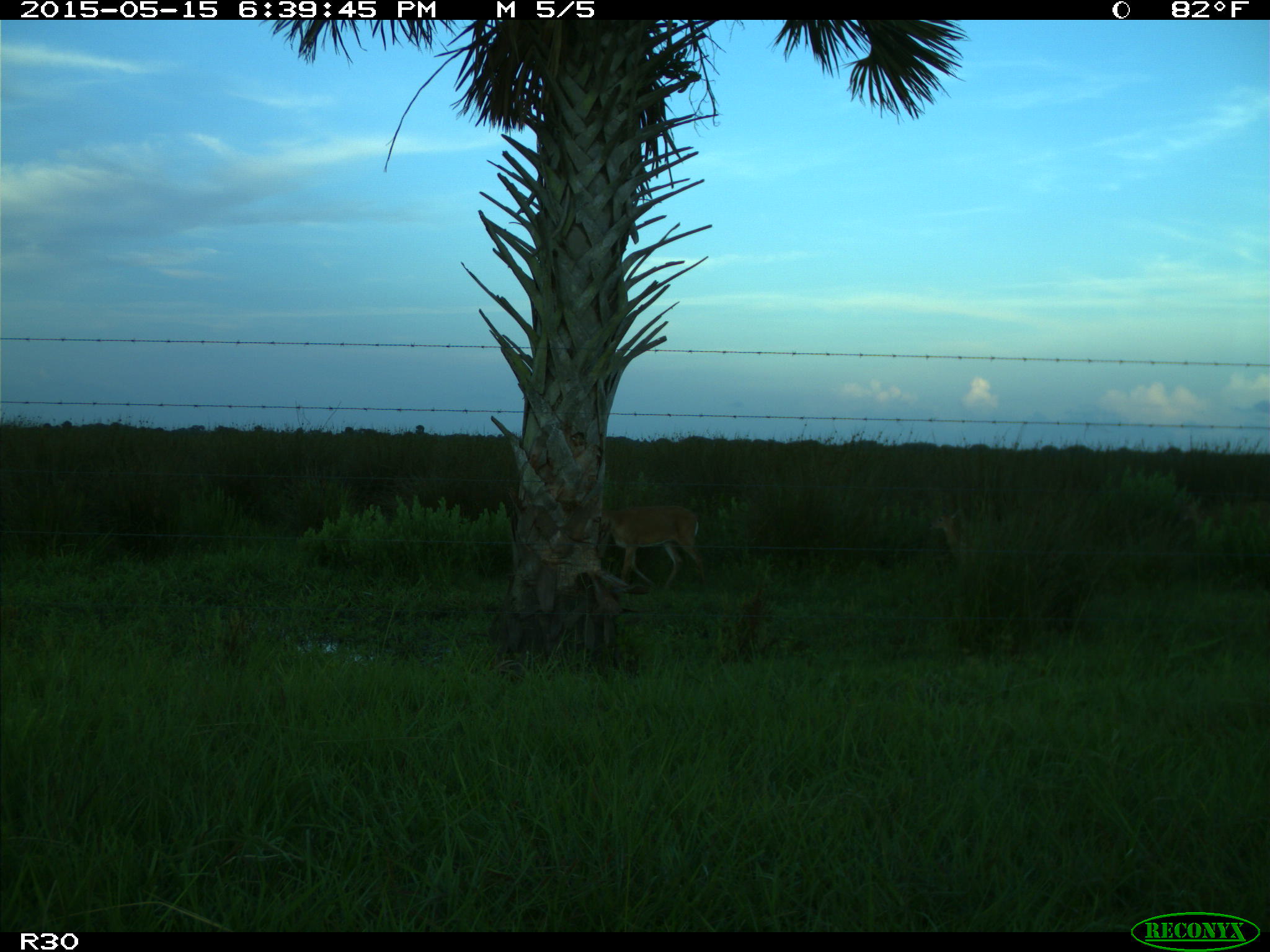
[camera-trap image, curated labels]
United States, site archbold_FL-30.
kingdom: Animalia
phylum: Chordata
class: Mammalia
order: Artiodactyla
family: Cervidae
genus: Odocoileus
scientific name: Odocoileus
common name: deer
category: unidentified deer